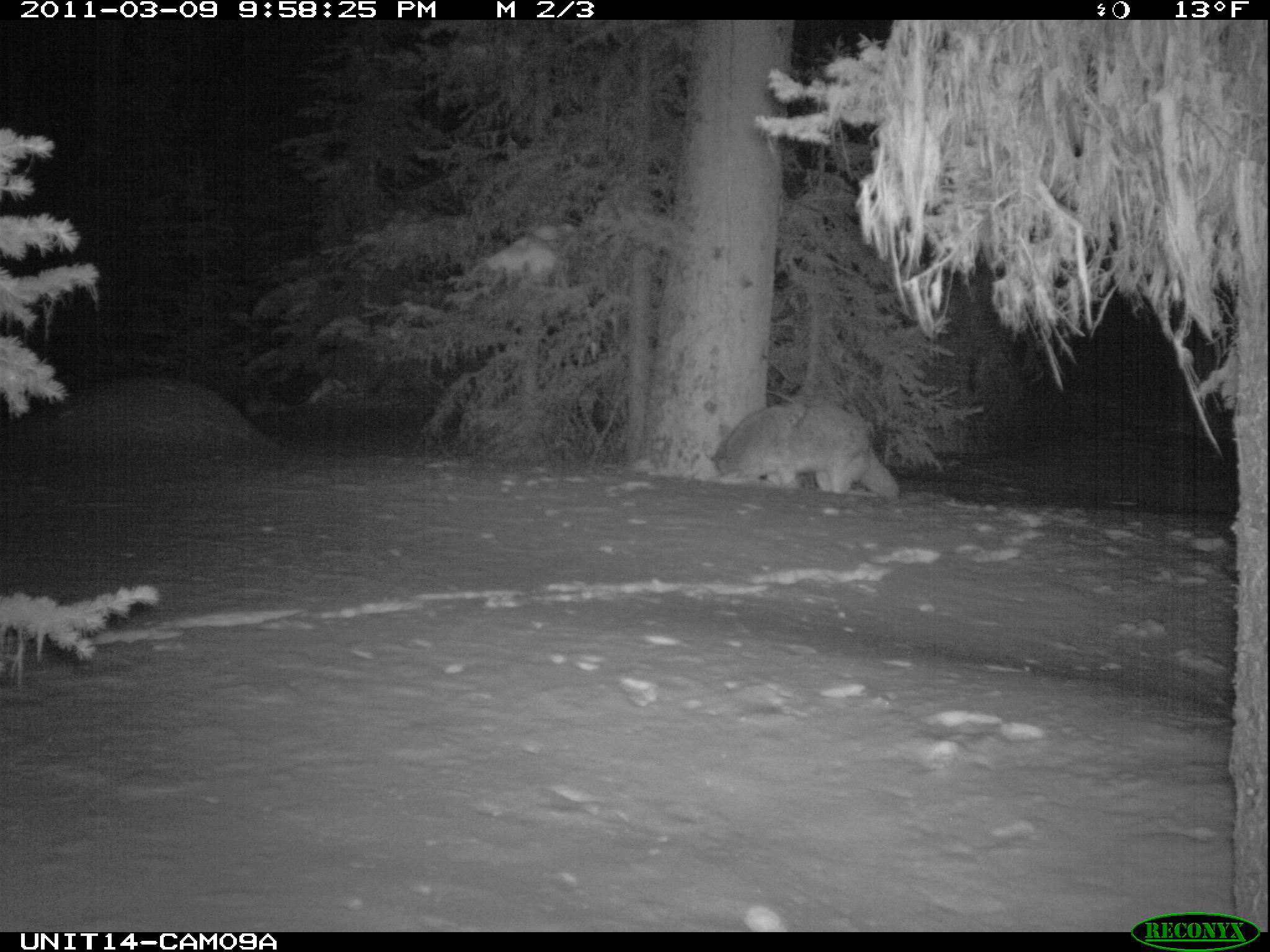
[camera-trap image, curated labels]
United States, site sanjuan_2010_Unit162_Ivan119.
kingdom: Animalia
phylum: Chordata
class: Mammalia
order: Carnivora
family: Canidae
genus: Canis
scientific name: Canis latrans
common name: coyote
Canis latrans (coyote).